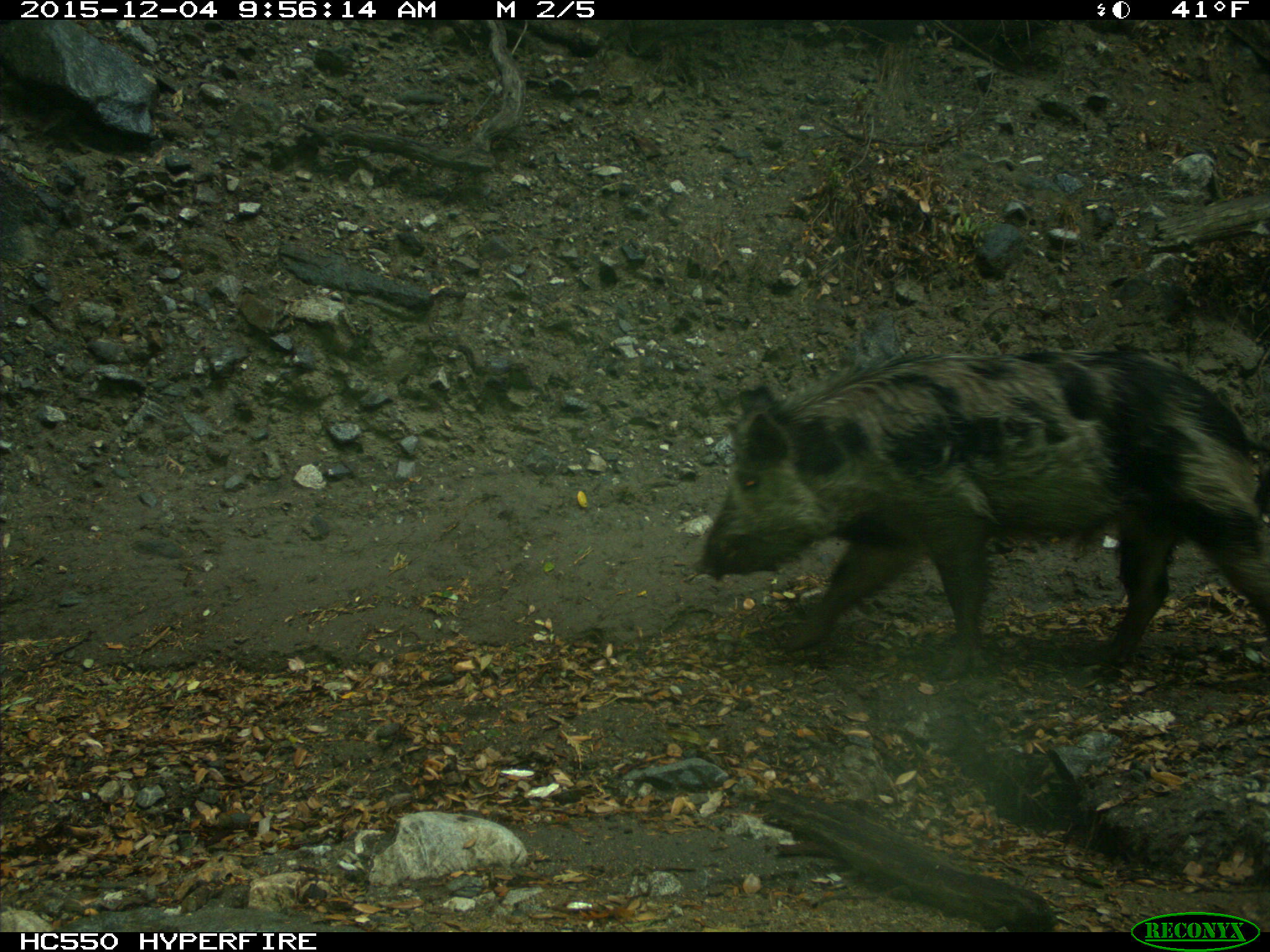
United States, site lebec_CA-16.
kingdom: Animalia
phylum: Chordata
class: Mammalia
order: Artiodactyla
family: Suidae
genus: Sus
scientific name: Sus scrofa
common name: wild boar